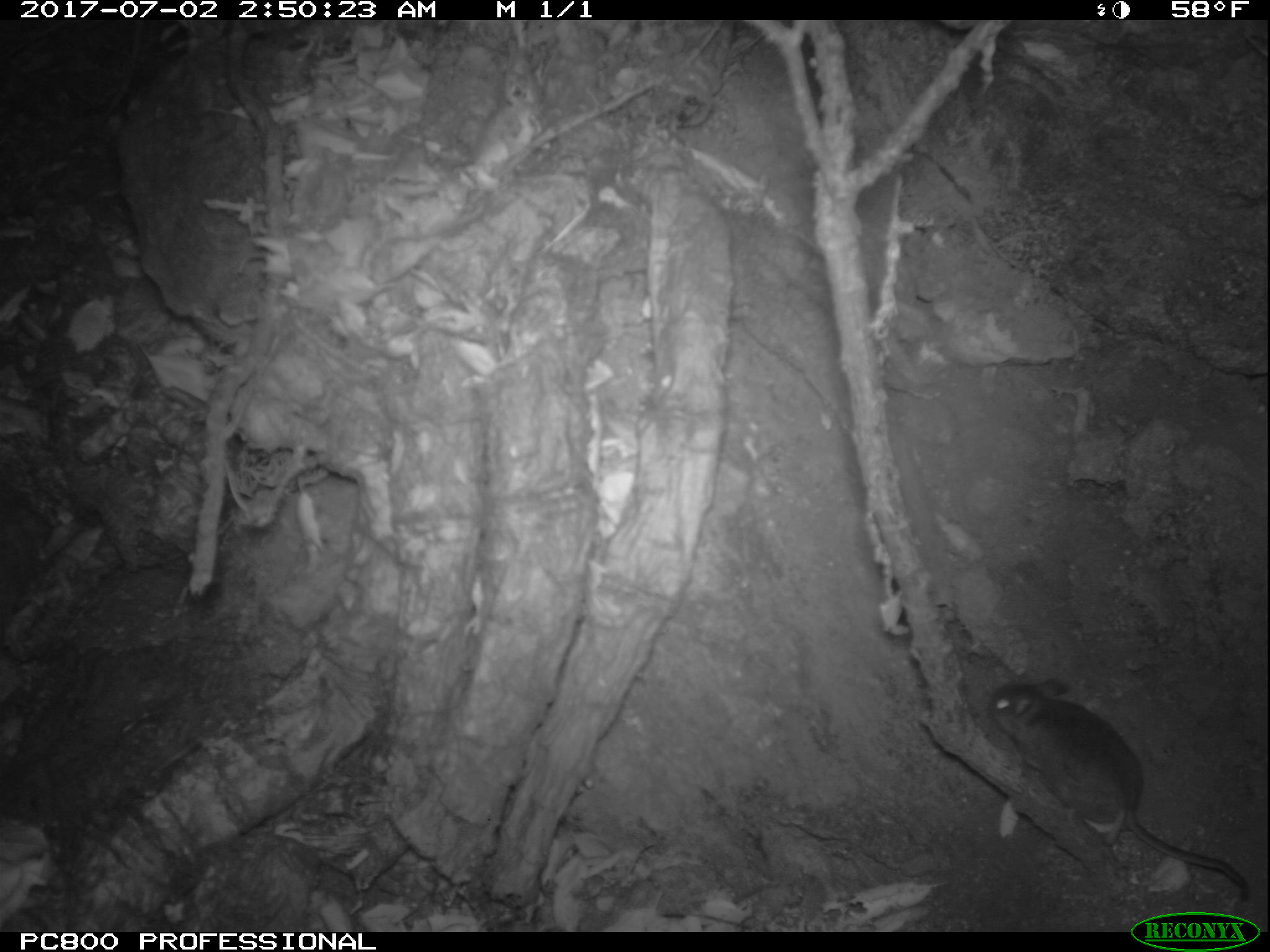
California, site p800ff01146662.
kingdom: Animalia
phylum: Chordata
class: Mammalia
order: Rodentia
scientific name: Rodentia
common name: rodent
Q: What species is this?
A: Rodent (Rodentia).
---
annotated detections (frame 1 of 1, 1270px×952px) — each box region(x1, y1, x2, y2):
rodent: region(990, 677, 1247, 896)